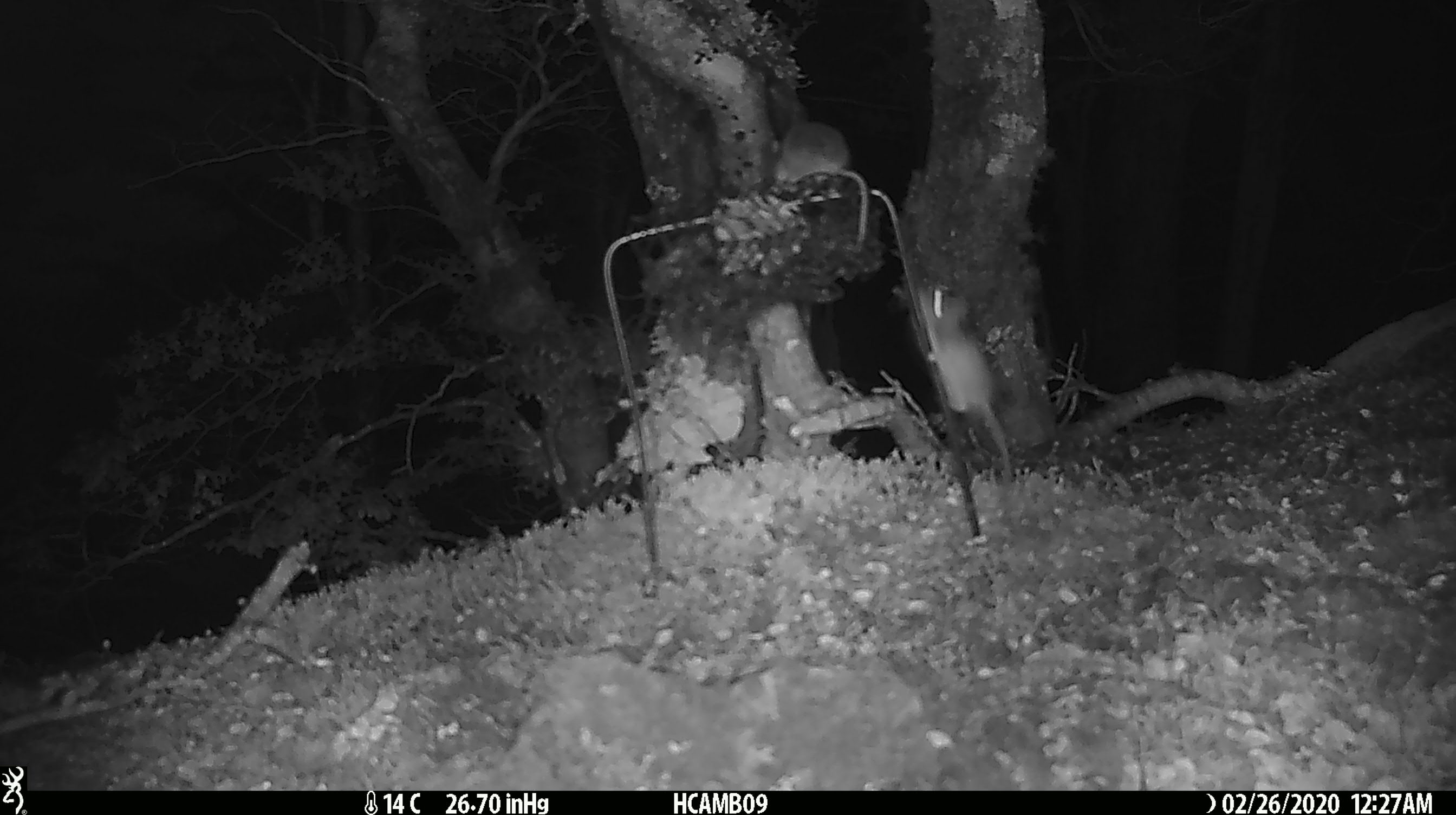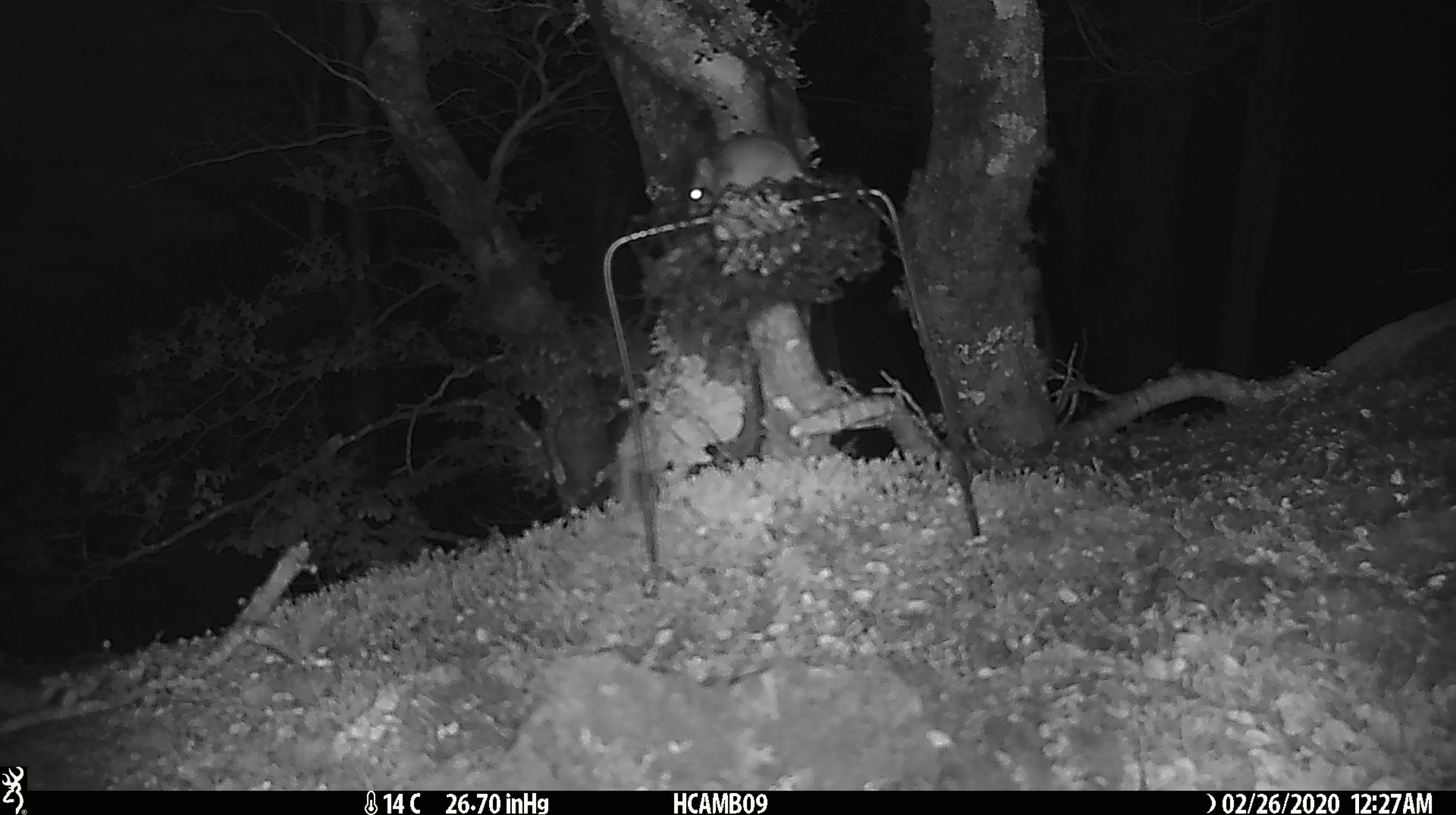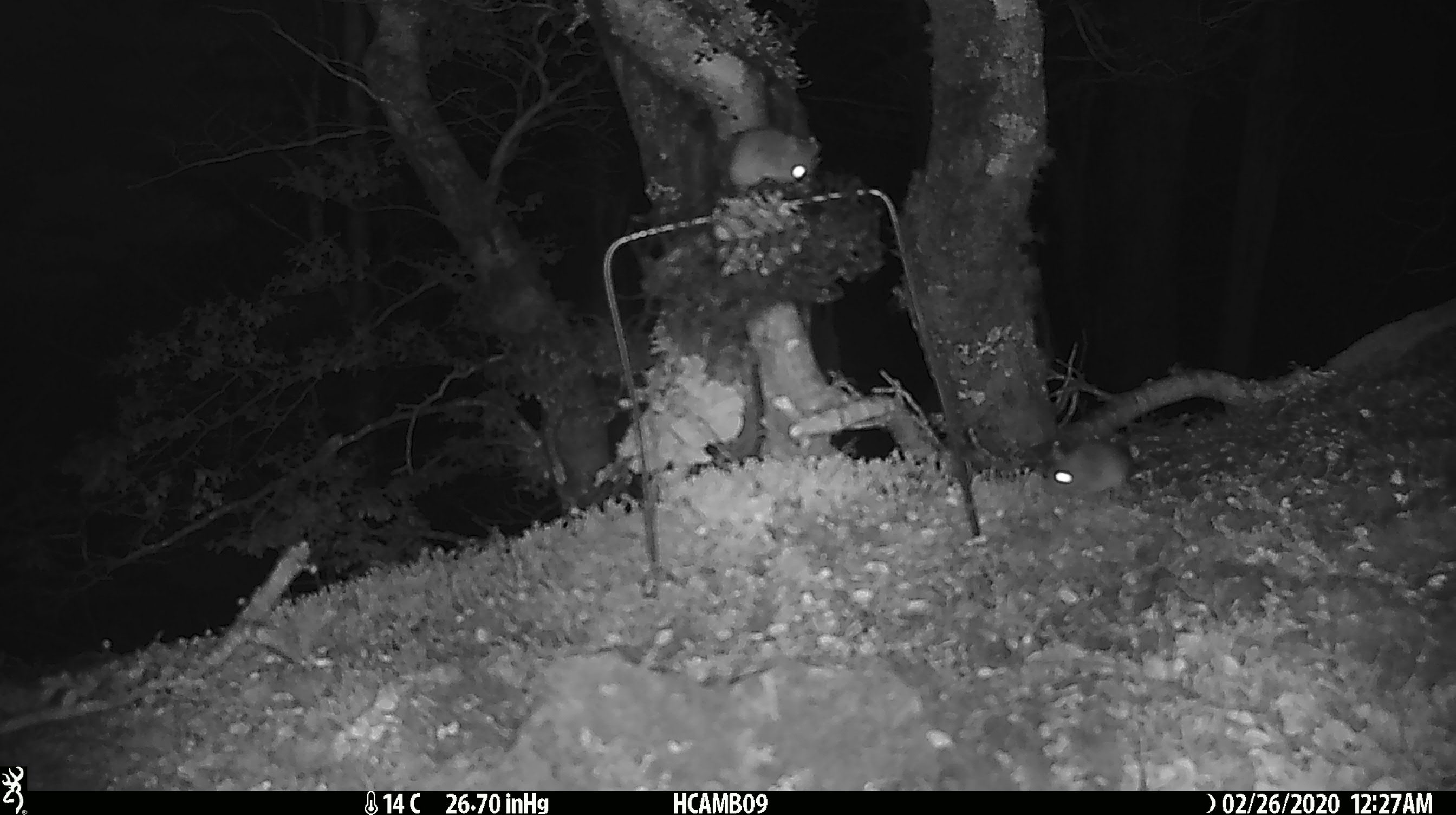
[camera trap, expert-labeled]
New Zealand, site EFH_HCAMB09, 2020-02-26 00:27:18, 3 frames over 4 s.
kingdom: Animalia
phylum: Chordata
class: Mammalia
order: Rodentia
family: Muridae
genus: Mus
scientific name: Mus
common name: mouse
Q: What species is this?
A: Mouse (Mus).